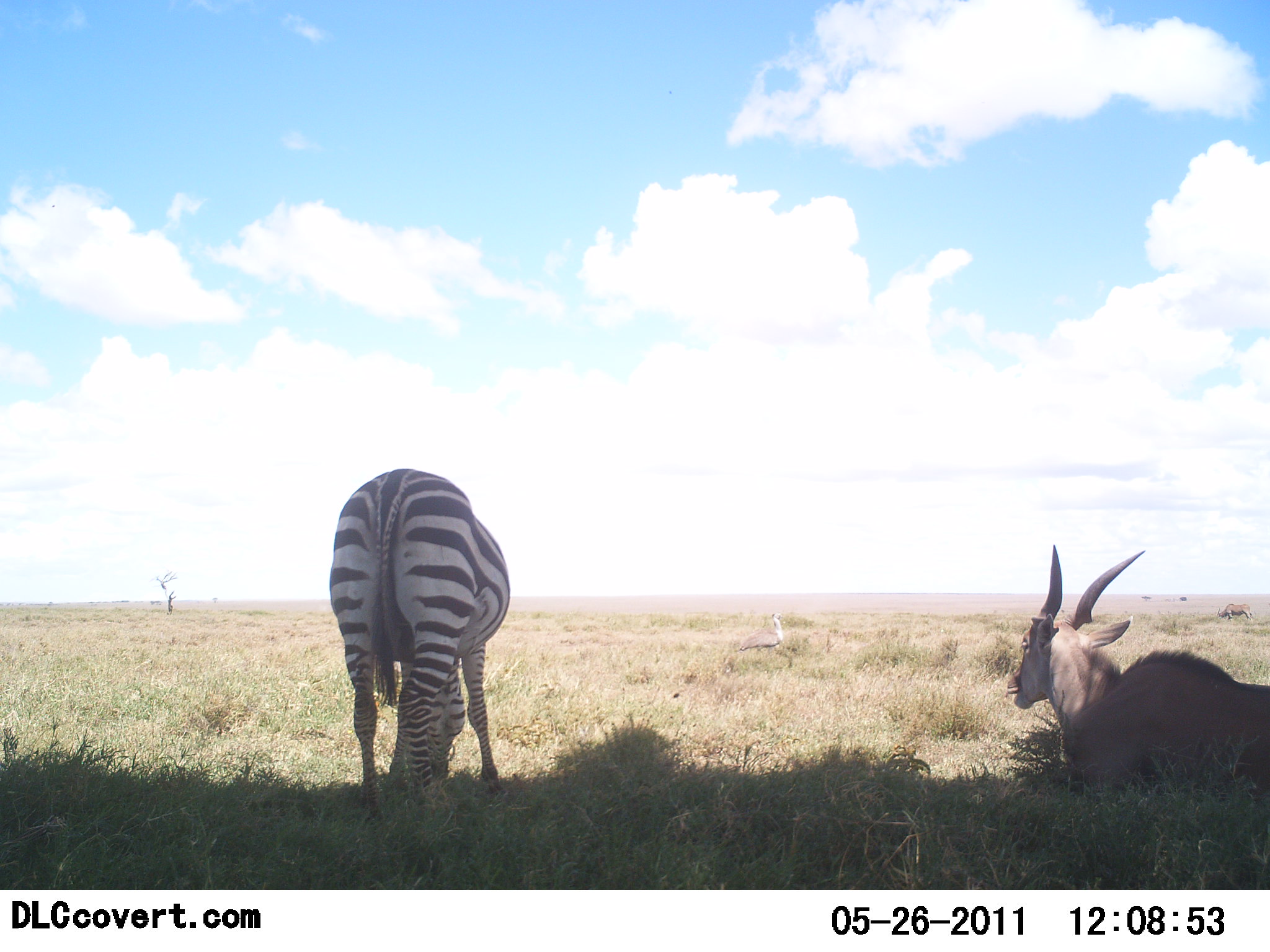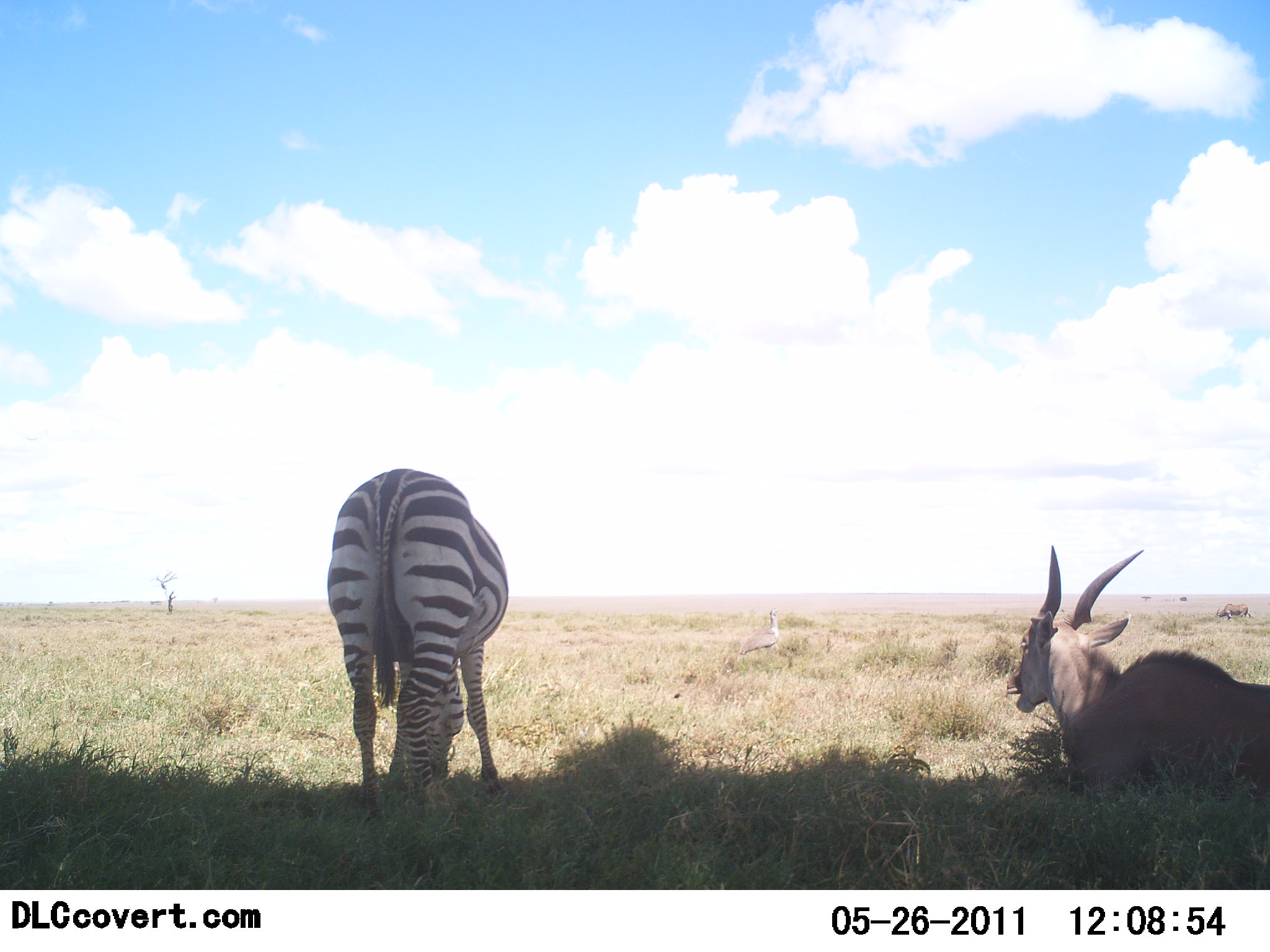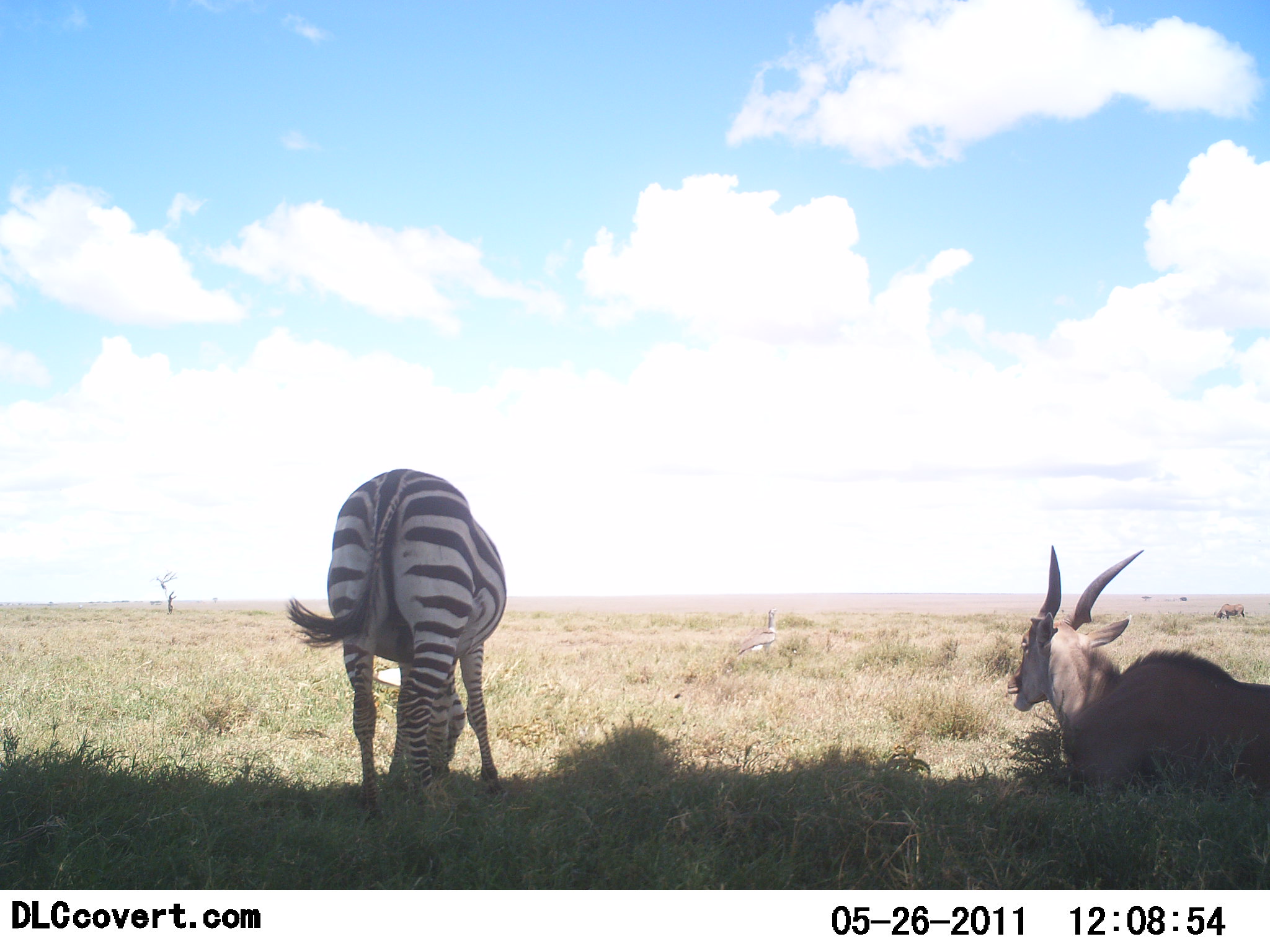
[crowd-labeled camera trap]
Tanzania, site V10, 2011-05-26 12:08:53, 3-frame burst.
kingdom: Animalia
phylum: Chordata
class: Mammalia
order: Artiodactyla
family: Bovidae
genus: Tragelaphus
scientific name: Tragelaphus oryx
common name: eland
Eland (Tragelaphus oryx), count 1. Behavior (volunteer vote fractions): standing 0%, resting 100%, moving 0%, interacting 0%. Young present (vote fraction): 0%. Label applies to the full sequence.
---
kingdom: Animalia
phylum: Chordata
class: Mammalia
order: Perissodactyla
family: Equidae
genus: Equus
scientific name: Equus quagga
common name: plains zebra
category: zebra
Zebra (plains zebra) (Equus quagga), count 1. Behavior (volunteer vote fractions): standing 42%, resting 4%, moving 0%, interacting 0%. Young present (vote fraction): 0%. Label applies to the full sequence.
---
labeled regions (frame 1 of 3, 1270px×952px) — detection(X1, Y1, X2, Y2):
animal: detection(1003, 543, 1270, 739); detection(328, 467, 511, 739); detection(733, 611, 785, 658); detection(1216, 603, 1254, 623)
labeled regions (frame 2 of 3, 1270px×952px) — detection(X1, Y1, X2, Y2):
animal: detection(1005, 541, 1270, 740); detection(327, 467, 509, 739); detection(739, 608, 782, 658); detection(1214, 601, 1254, 621)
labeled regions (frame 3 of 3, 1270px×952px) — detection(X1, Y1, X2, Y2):
animal: detection(286, 468, 509, 832); detection(1004, 545, 1270, 799); detection(730, 607, 783, 661); detection(1214, 603, 1246, 622)